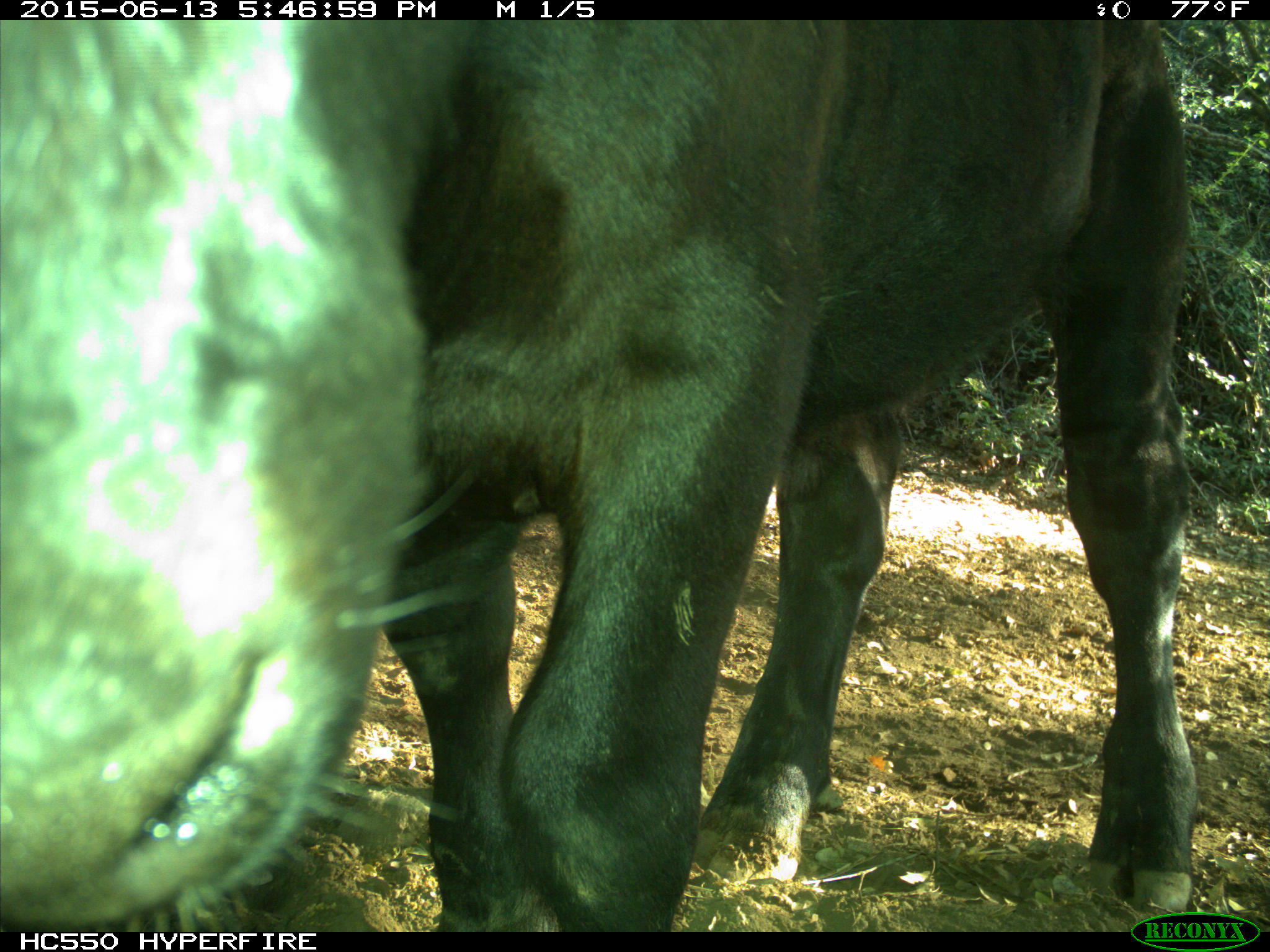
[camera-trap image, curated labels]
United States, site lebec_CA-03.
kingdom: Animalia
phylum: Chordata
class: Mammalia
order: Artiodactyla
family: Bovidae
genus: Bos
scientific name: Bos taurus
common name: domestic cow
Bos taurus (domestic cow).